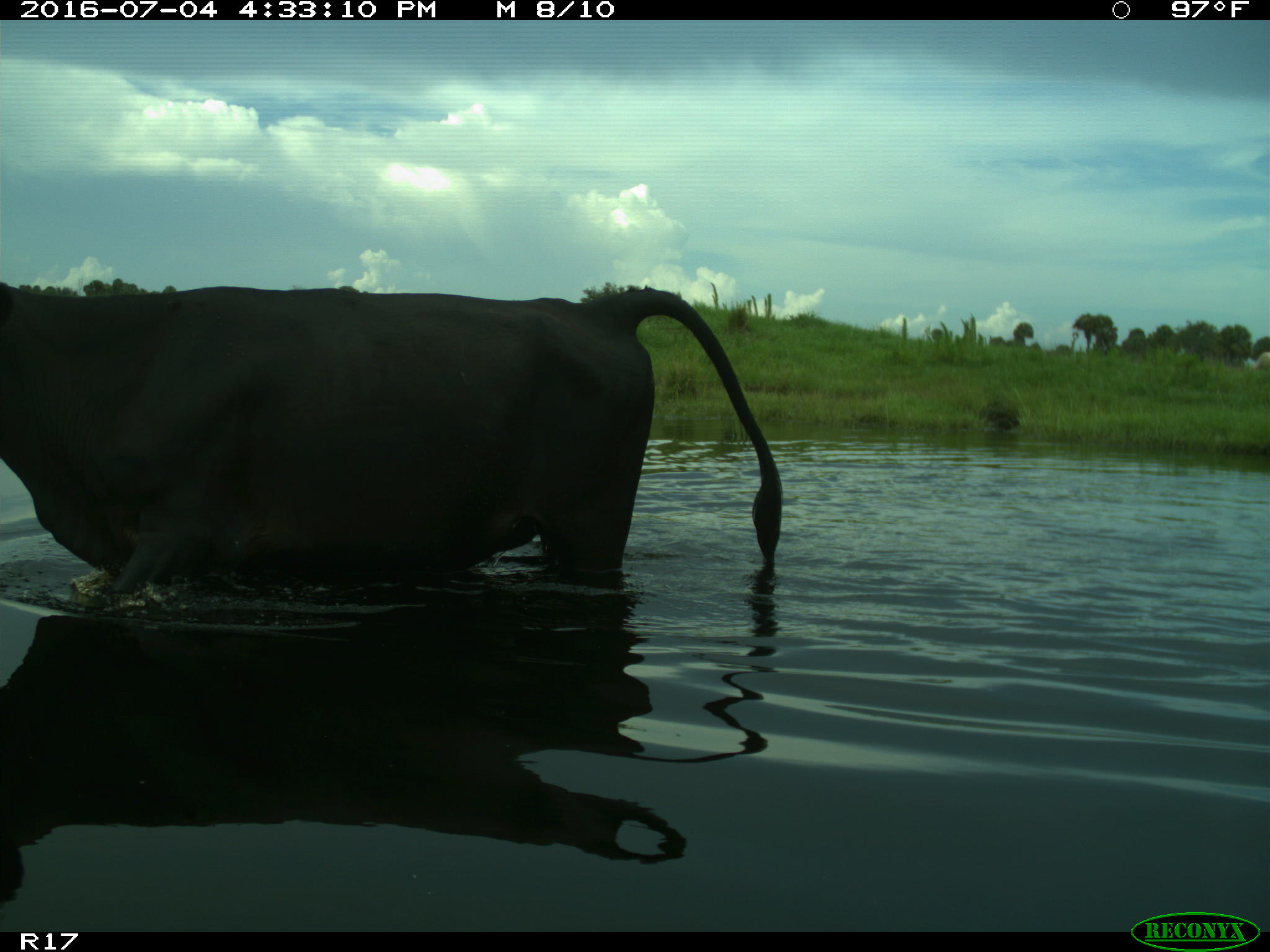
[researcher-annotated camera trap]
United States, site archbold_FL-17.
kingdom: Animalia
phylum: Chordata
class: Mammalia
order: Artiodactyla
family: Bovidae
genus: Bos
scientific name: Bos taurus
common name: domestic cow